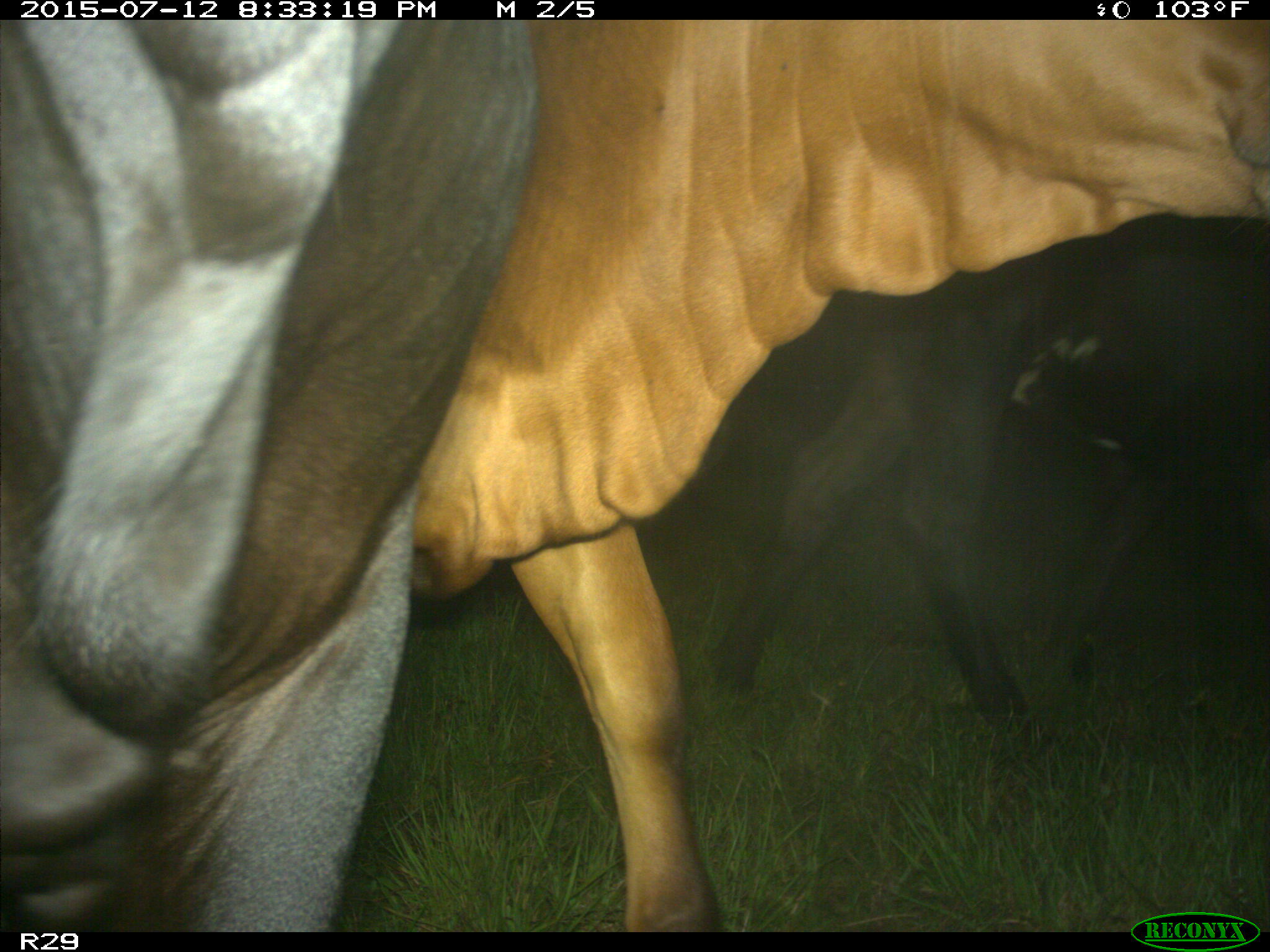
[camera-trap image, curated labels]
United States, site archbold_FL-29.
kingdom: Animalia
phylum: Chordata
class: Mammalia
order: Artiodactyla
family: Bovidae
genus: Bos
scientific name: Bos taurus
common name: domestic cow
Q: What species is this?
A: Bos taurus (domestic cow).